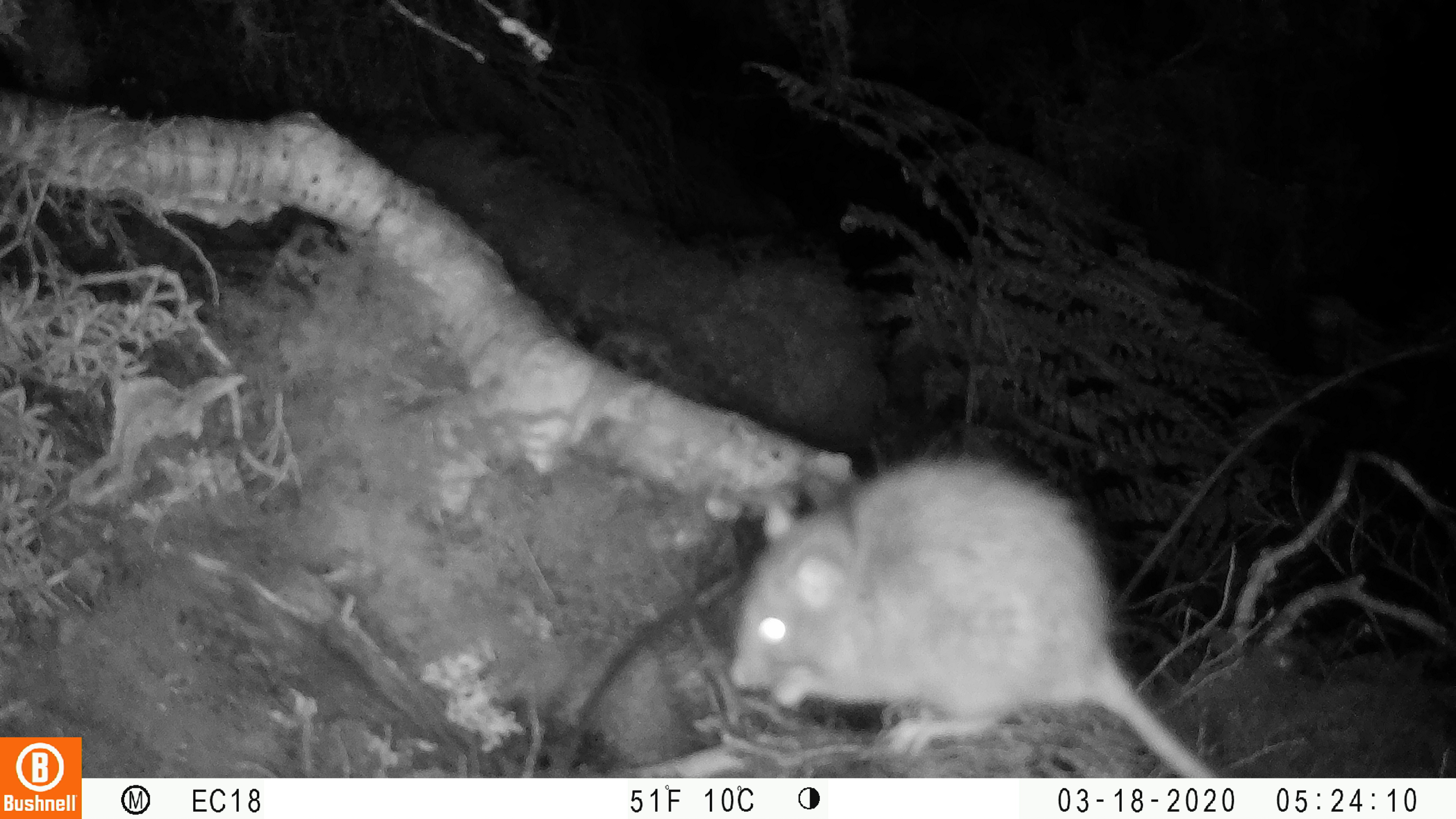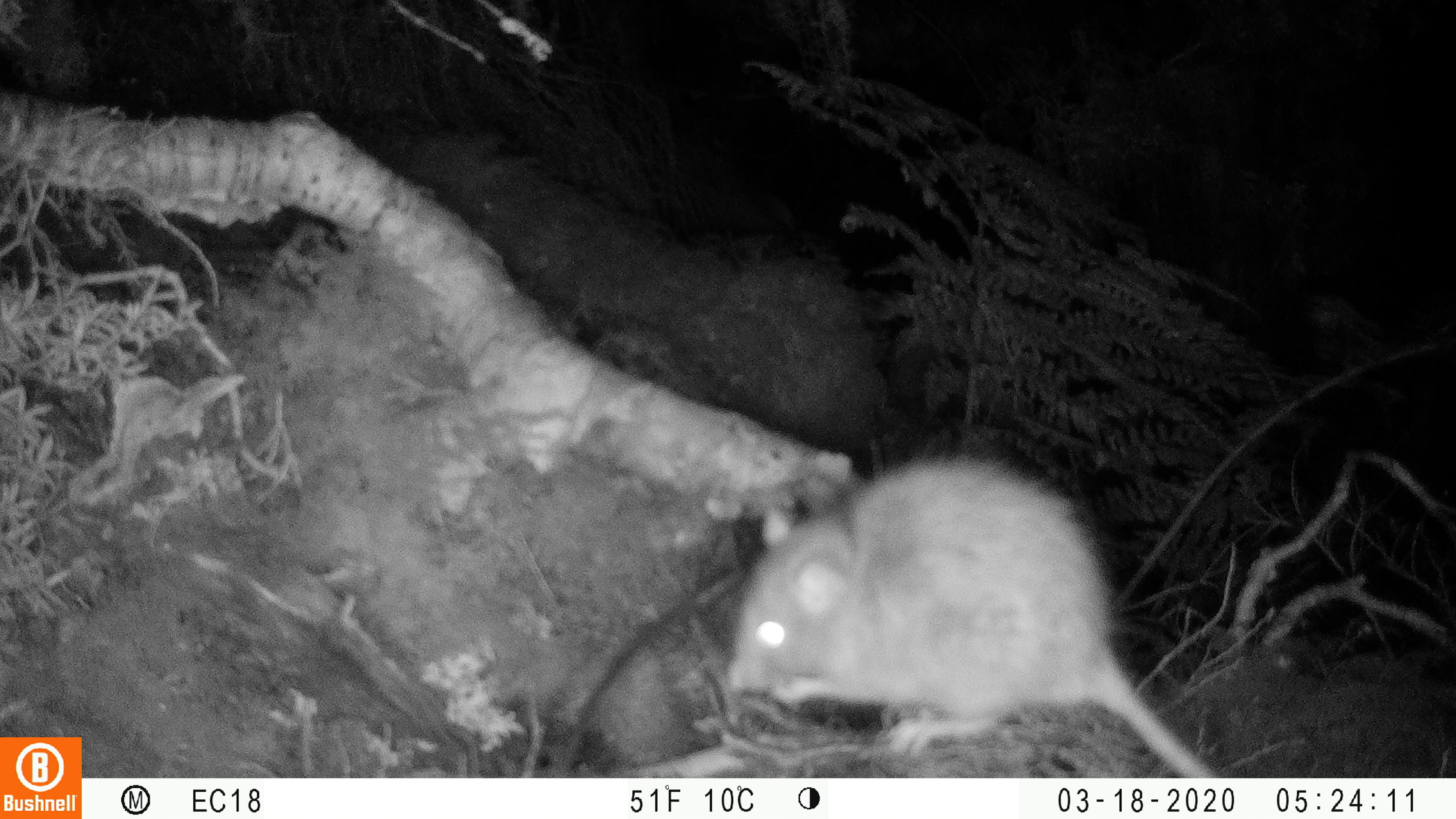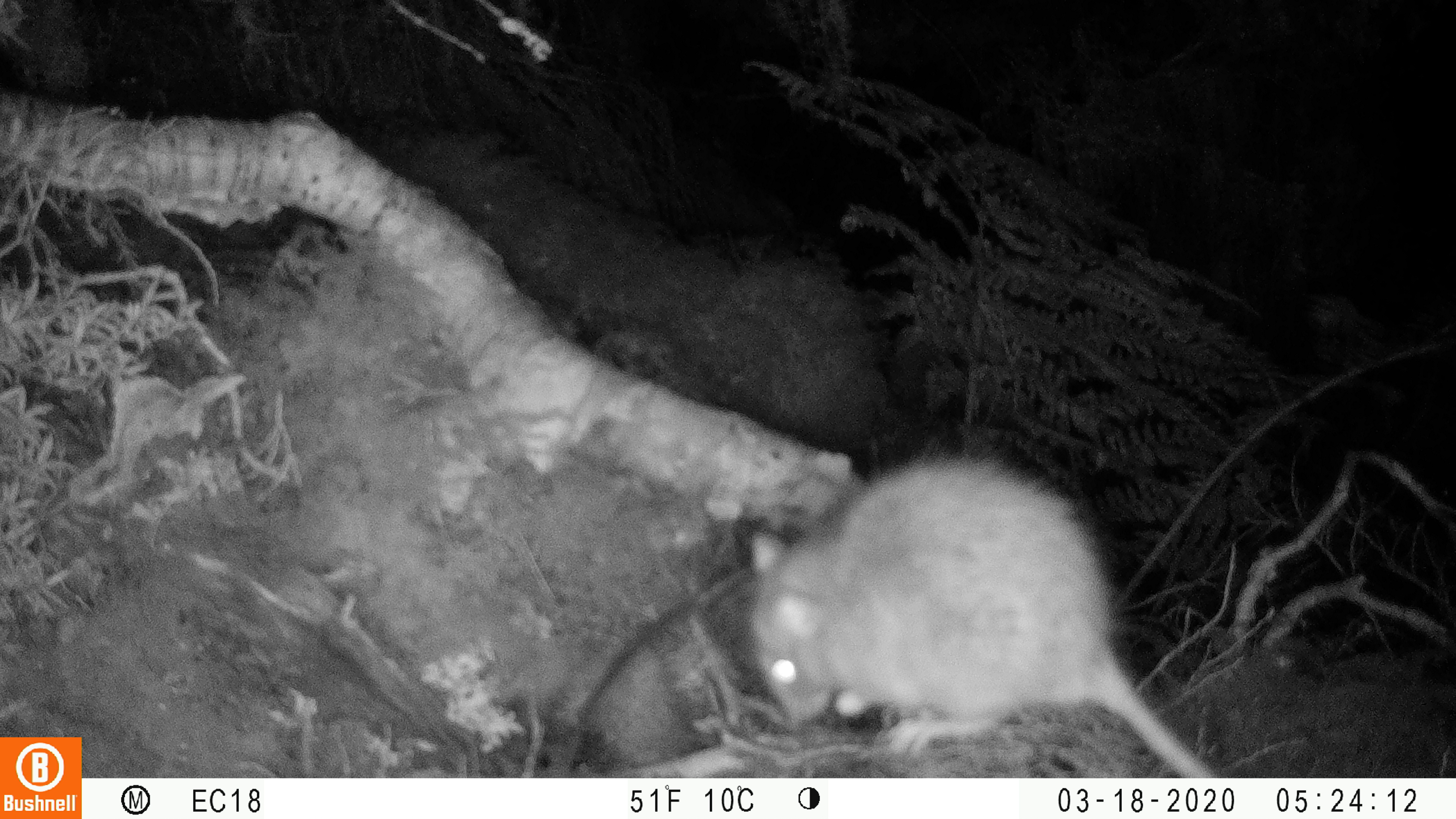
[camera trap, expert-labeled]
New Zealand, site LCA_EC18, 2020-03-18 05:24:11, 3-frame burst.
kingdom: Animalia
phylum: Chordata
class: Mammalia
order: Rodentia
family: Muridae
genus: Rattus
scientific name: Rattus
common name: rat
Rat (Rattus).